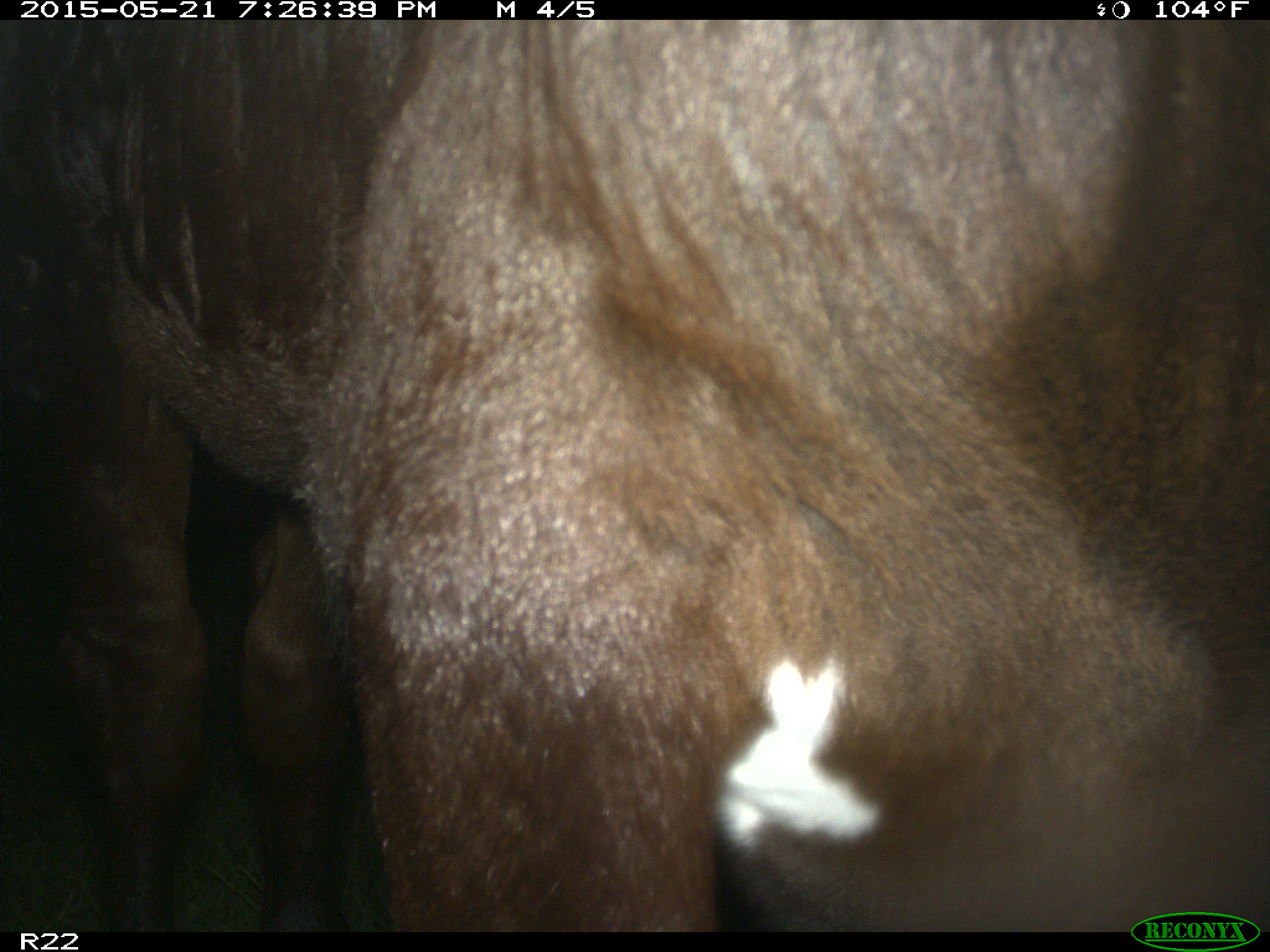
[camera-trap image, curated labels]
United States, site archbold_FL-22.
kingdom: Animalia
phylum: Chordata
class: Mammalia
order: Artiodactyla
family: Bovidae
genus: Bos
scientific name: Bos taurus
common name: domestic cow